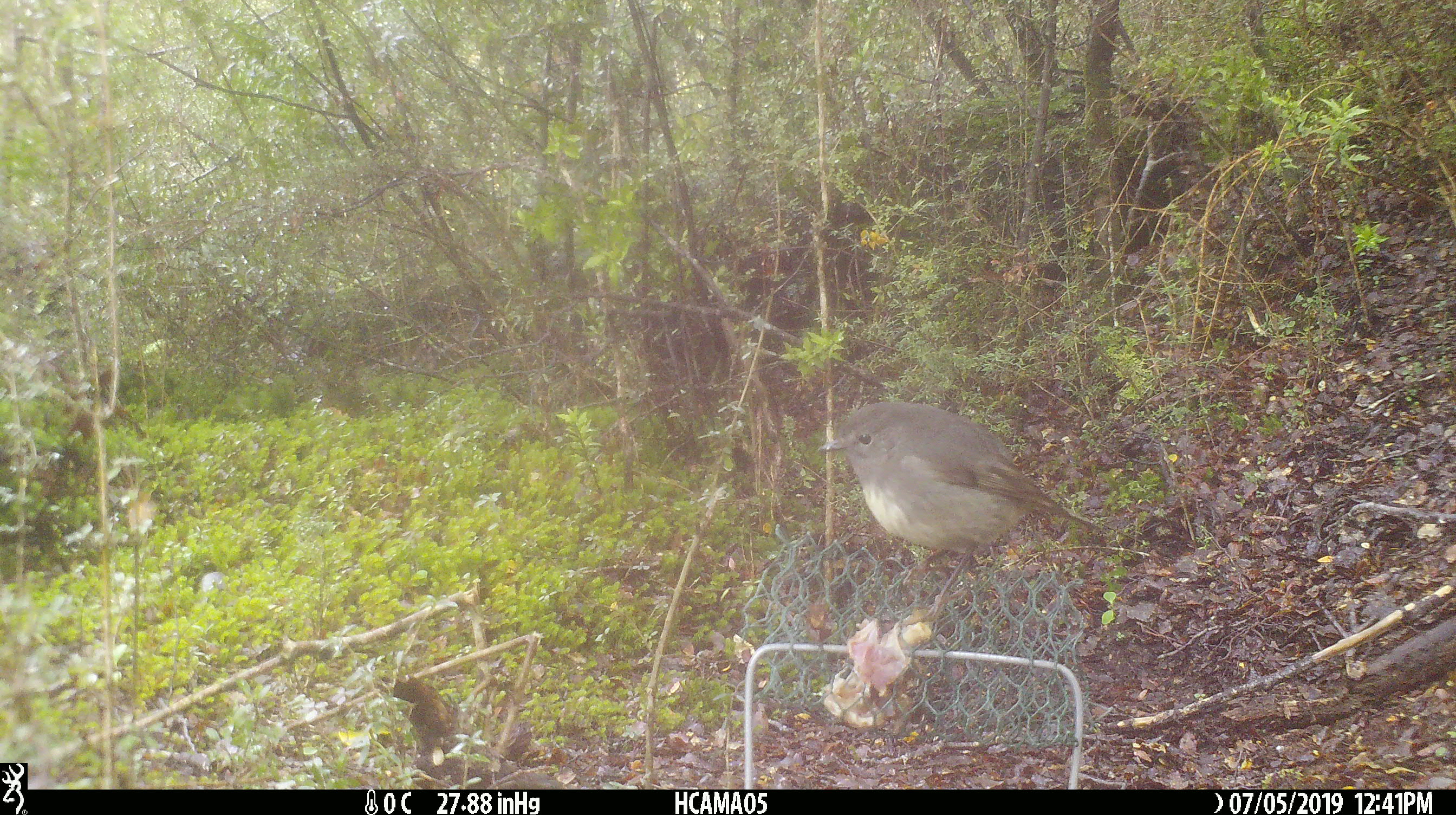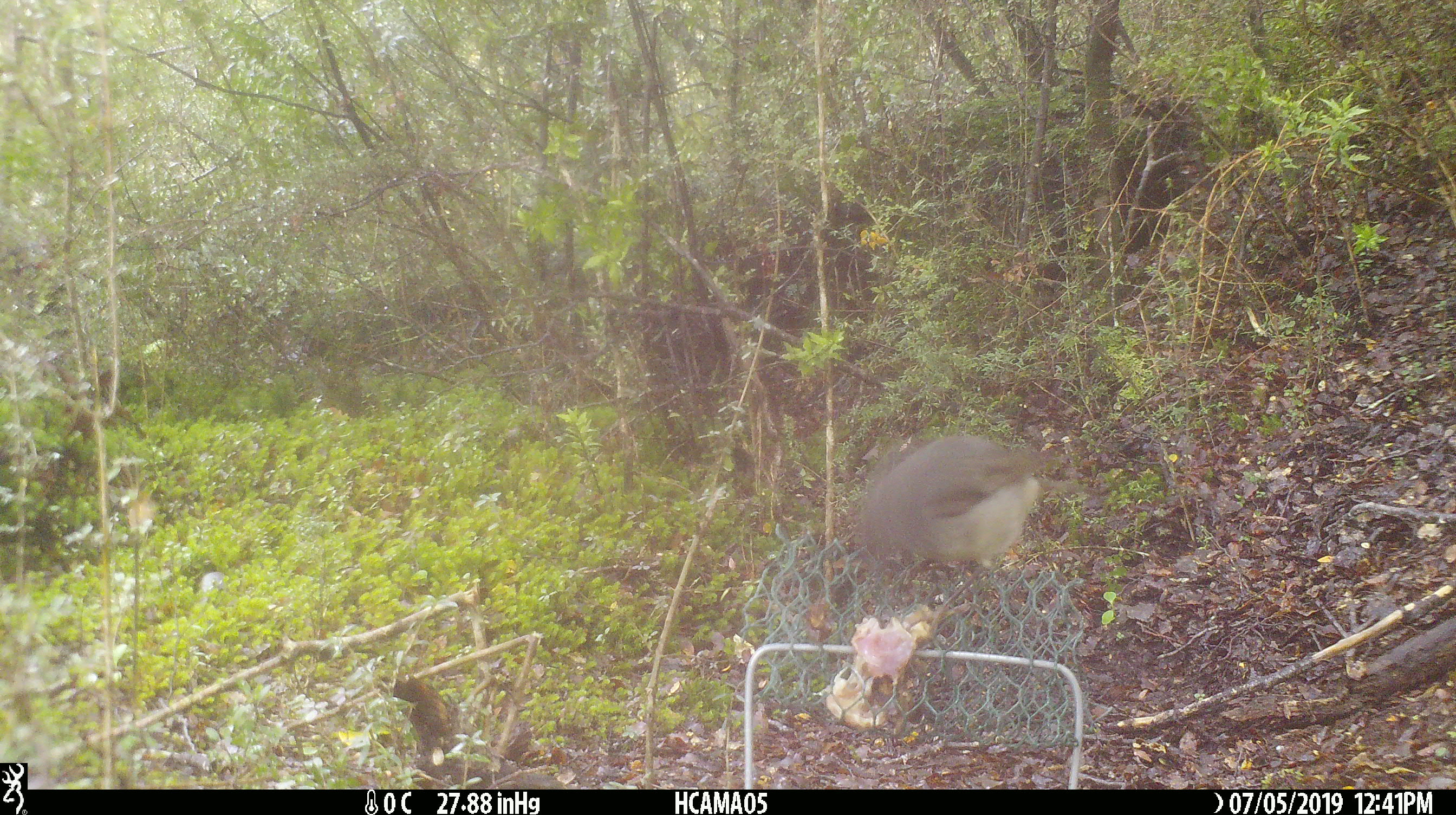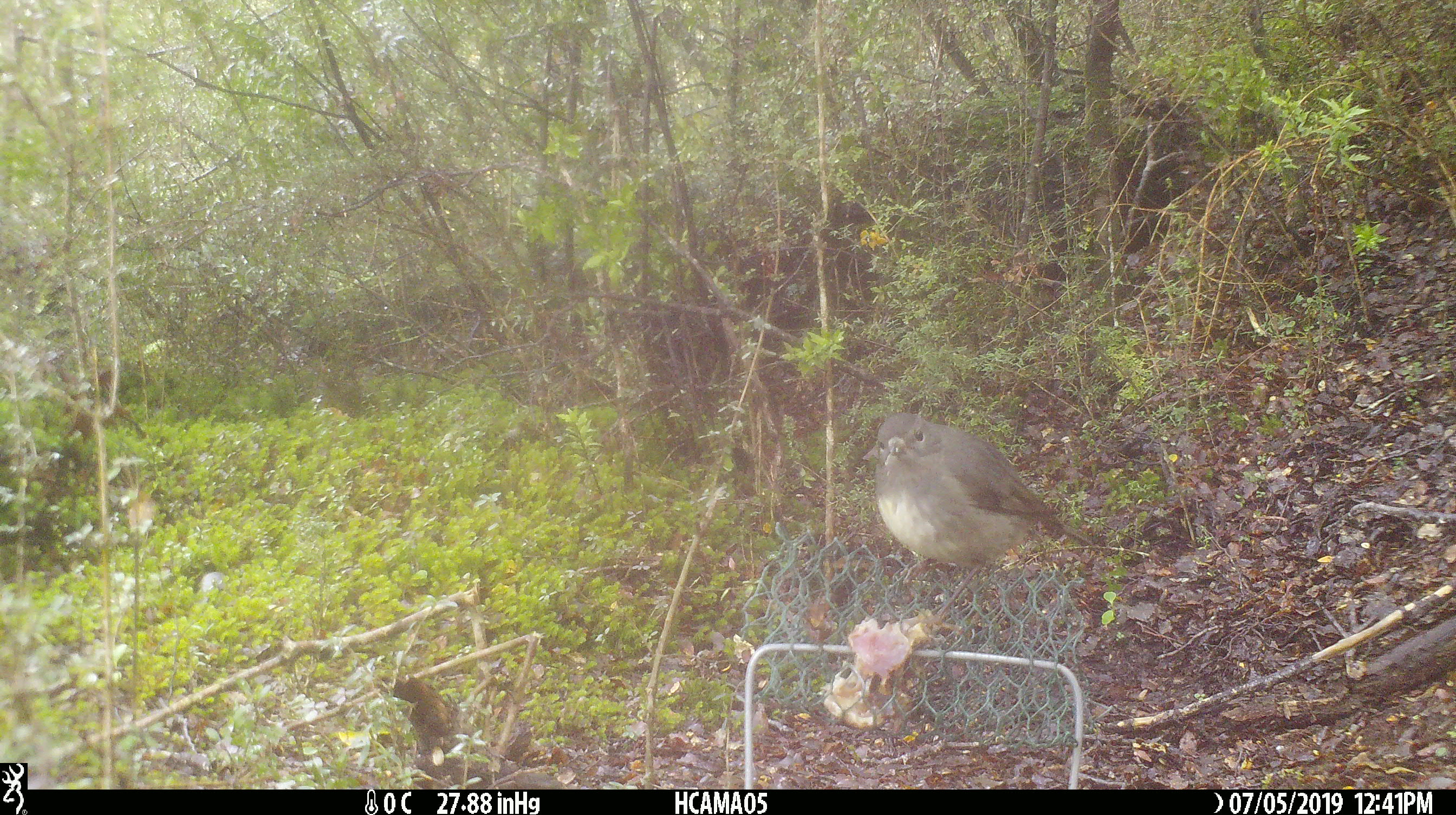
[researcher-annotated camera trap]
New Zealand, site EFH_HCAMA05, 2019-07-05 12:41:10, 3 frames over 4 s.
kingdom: Animalia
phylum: Chordata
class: Aves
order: Passeriformes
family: Petroicidae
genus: Petroica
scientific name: Petroica australis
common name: new zealand robin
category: robin